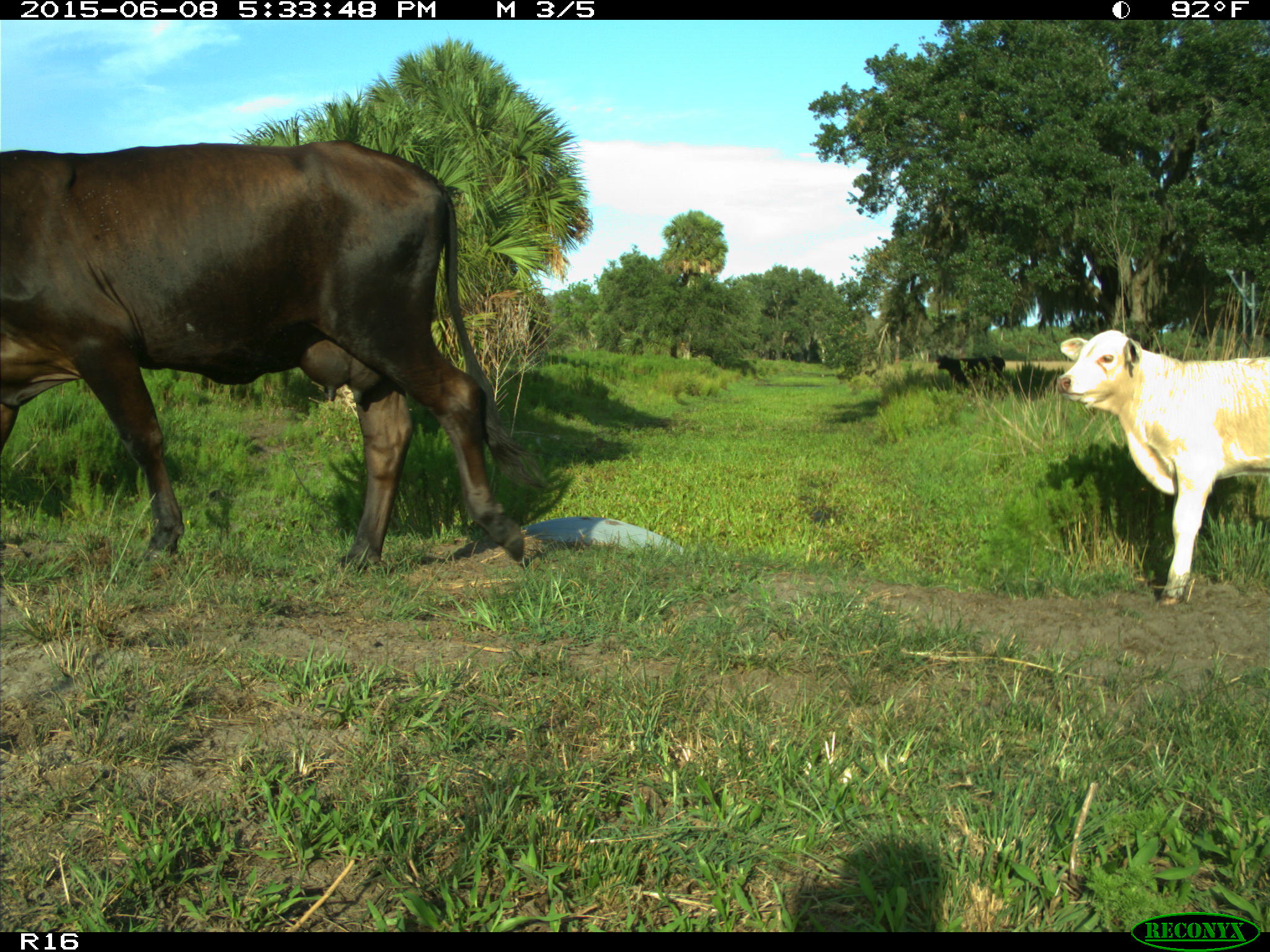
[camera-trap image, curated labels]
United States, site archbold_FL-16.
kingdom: Animalia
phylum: Chordata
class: Mammalia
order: Artiodactyla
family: Bovidae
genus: Bos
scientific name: Bos taurus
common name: domestic cow